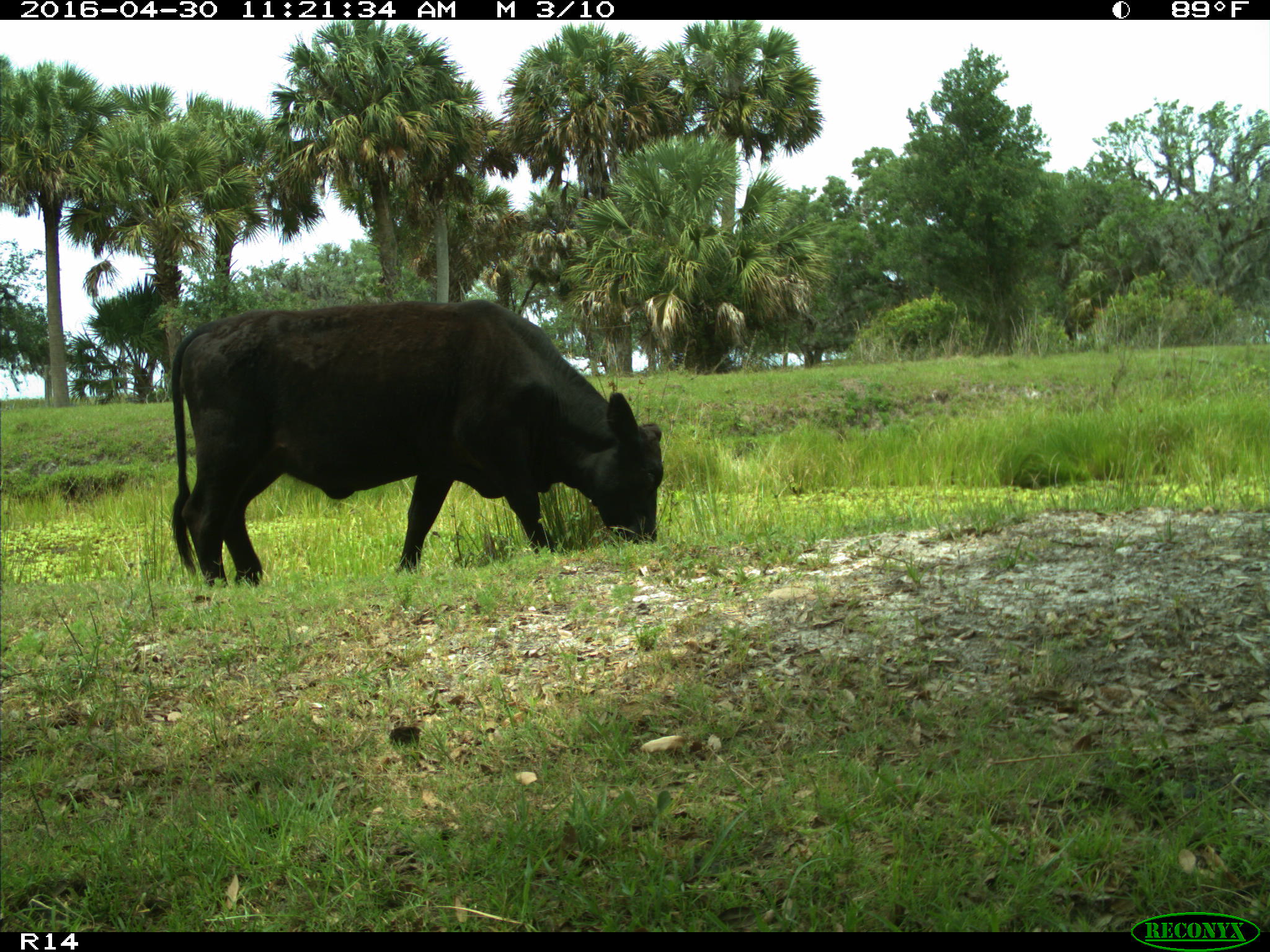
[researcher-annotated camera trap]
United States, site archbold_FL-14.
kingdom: Animalia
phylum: Chordata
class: Mammalia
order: Artiodactyla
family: Bovidae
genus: Bos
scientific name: Bos taurus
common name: domestic cow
Bos taurus (domestic cow).